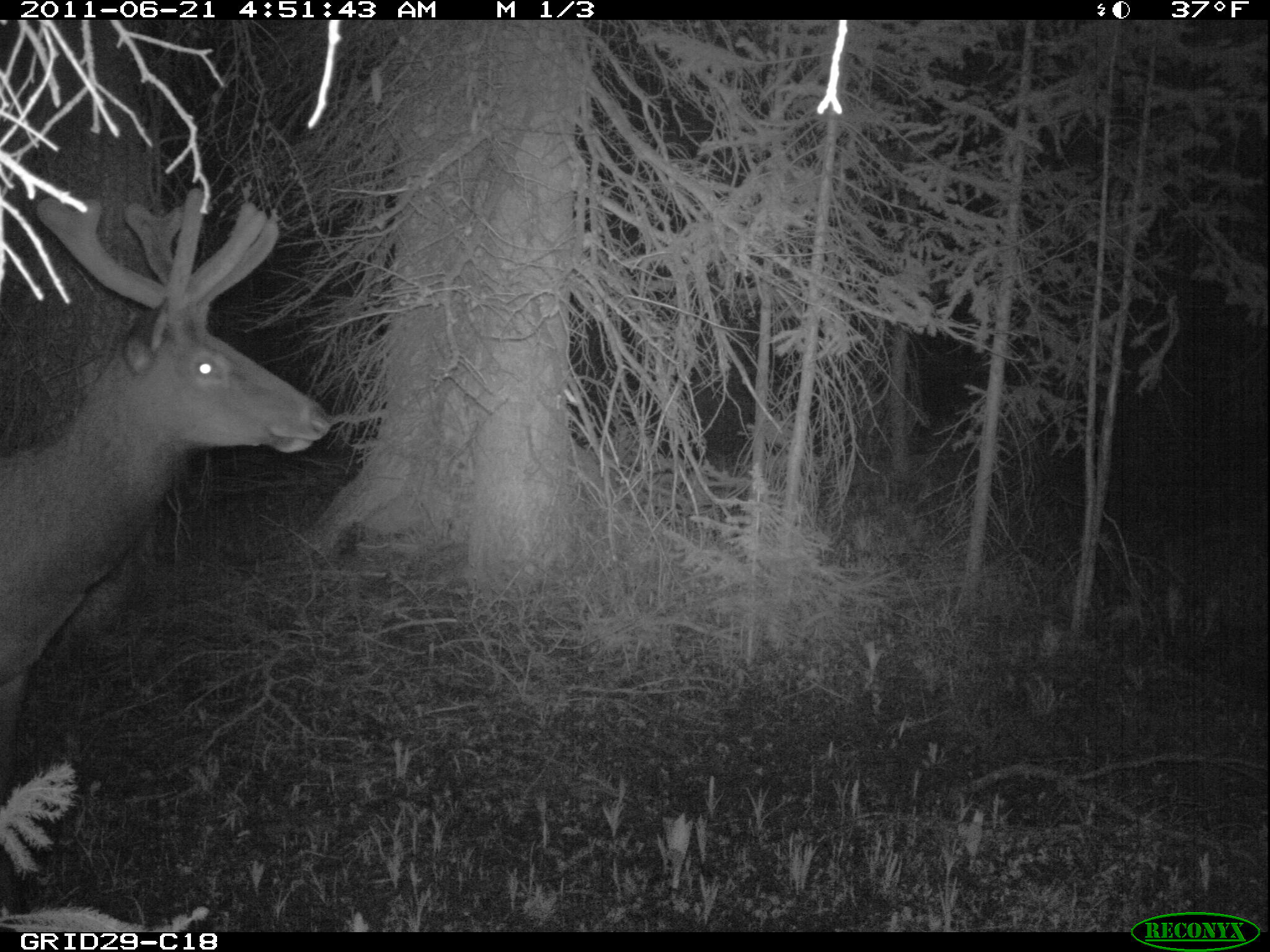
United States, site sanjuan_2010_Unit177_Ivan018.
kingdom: Animalia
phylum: Chordata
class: Mammalia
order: Artiodactyla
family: Cervidae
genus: Cervus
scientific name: Cervus elaphus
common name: red deer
Cervus elaphus (red deer).